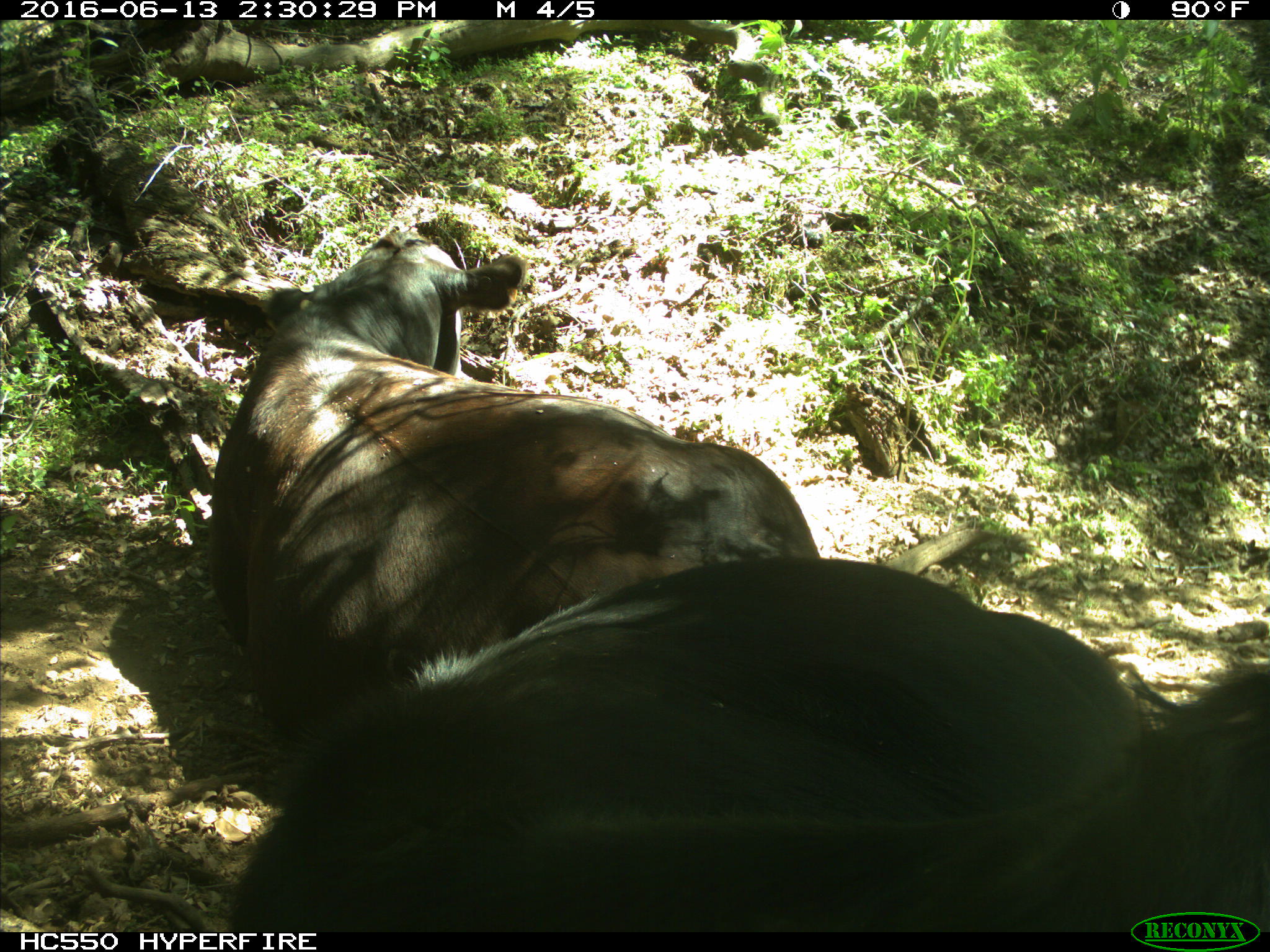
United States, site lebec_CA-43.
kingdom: Animalia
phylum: Chordata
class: Mammalia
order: Artiodactyla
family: Bovidae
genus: Bos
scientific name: Bos taurus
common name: domestic cow